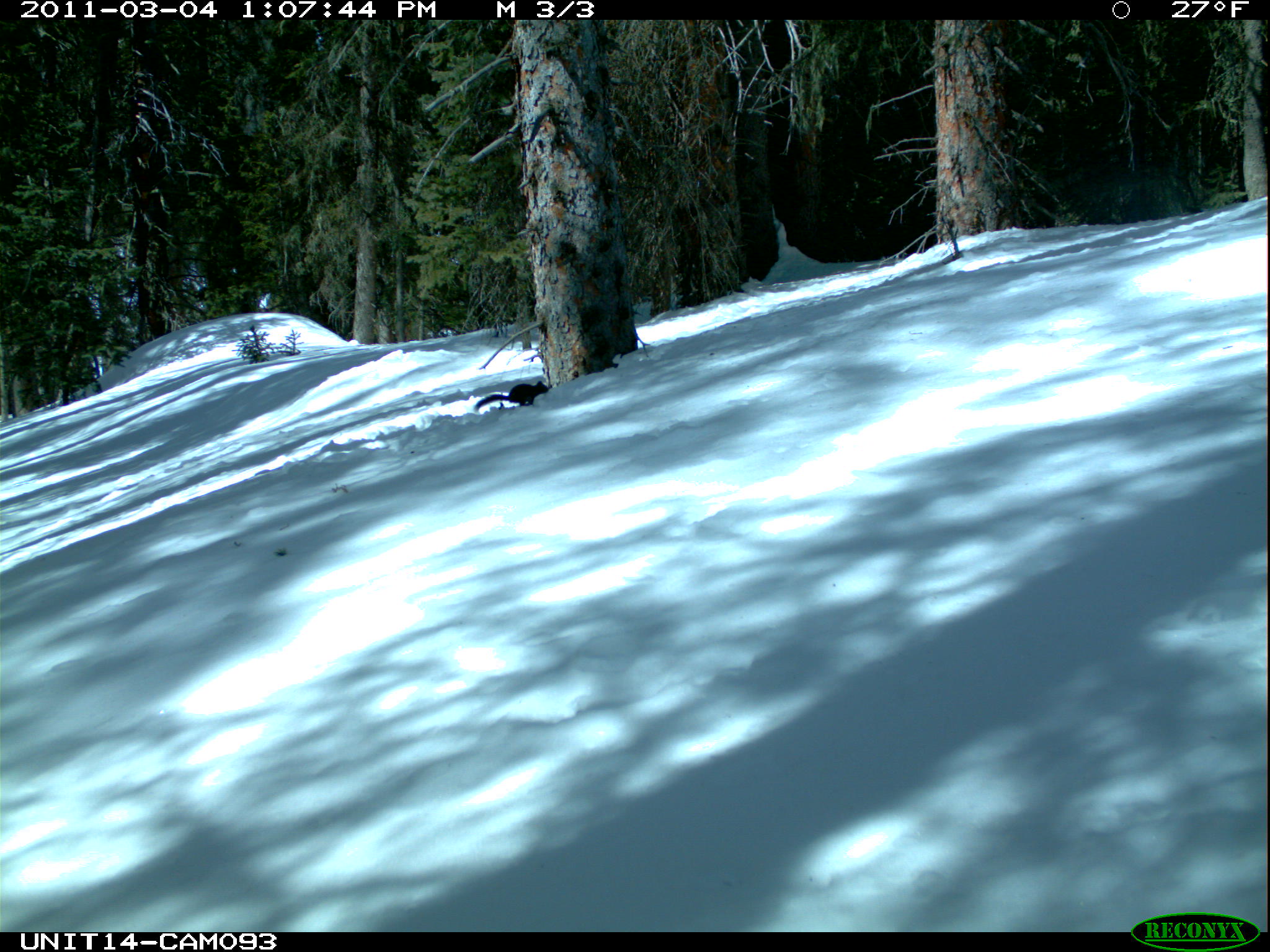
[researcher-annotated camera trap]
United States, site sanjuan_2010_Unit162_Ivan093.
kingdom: Animalia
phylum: Chordata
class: Mammalia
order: Rodentia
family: Sciuridae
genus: Tamiasciurus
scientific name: Tamiasciurus hudsonicus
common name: american red squirrel